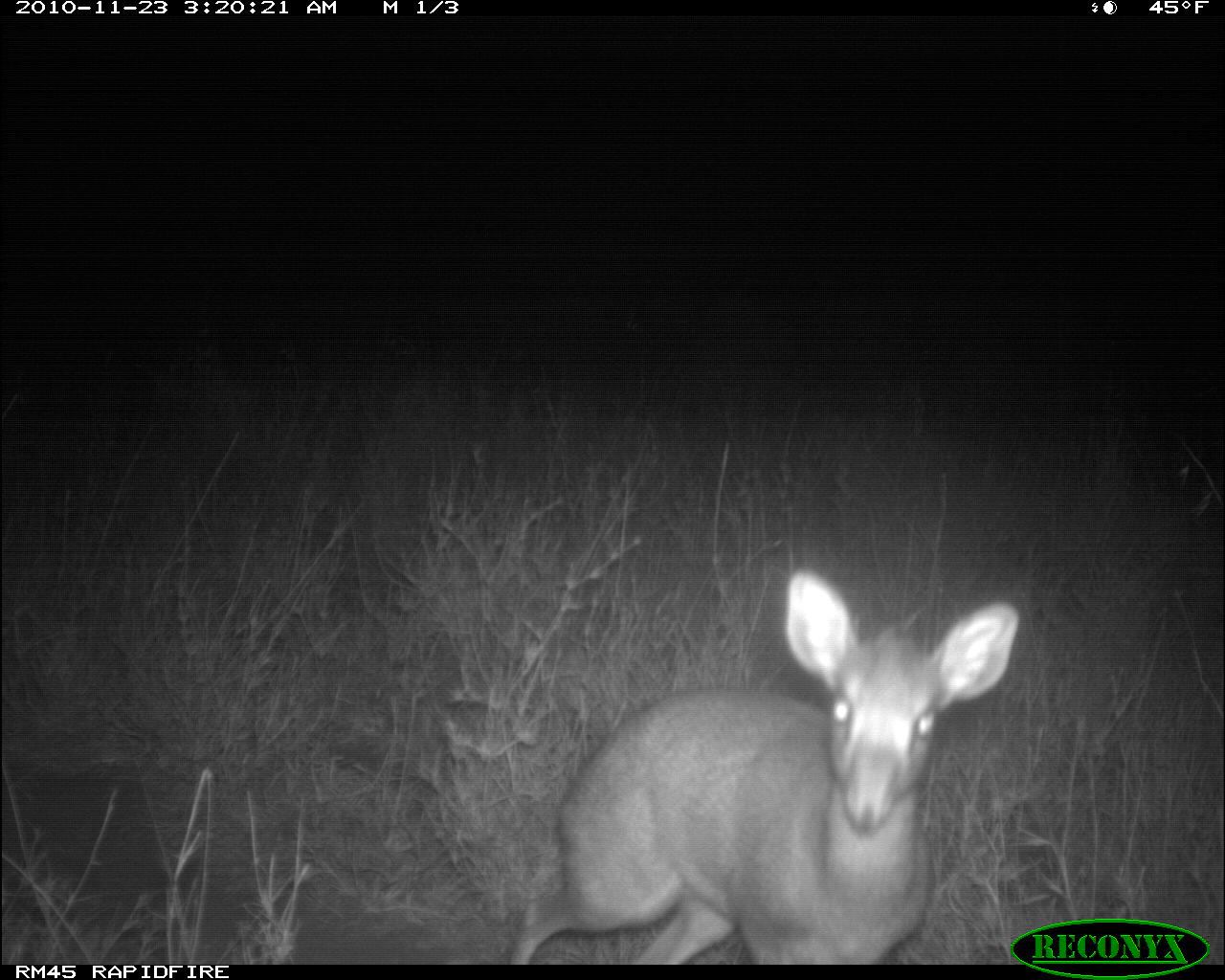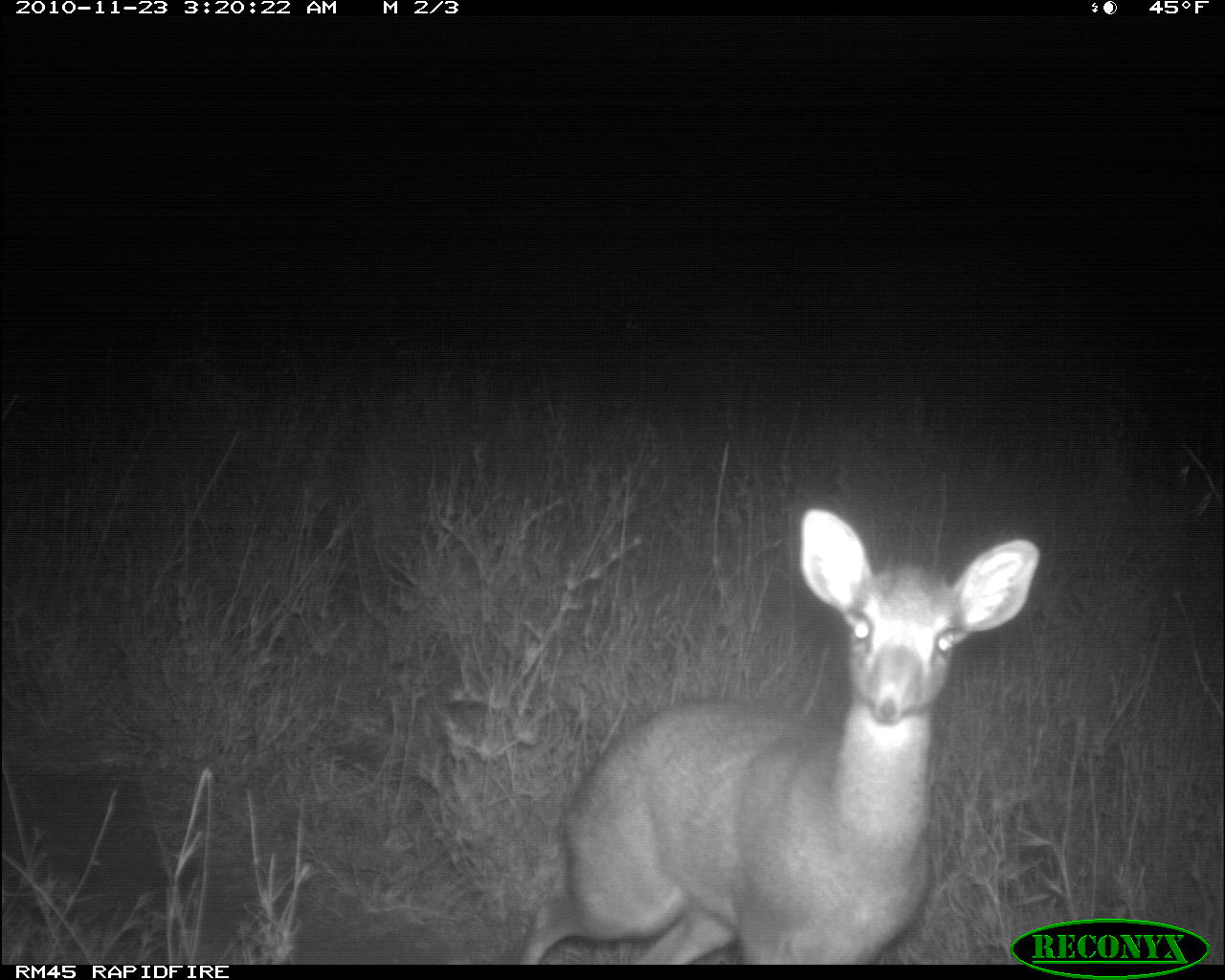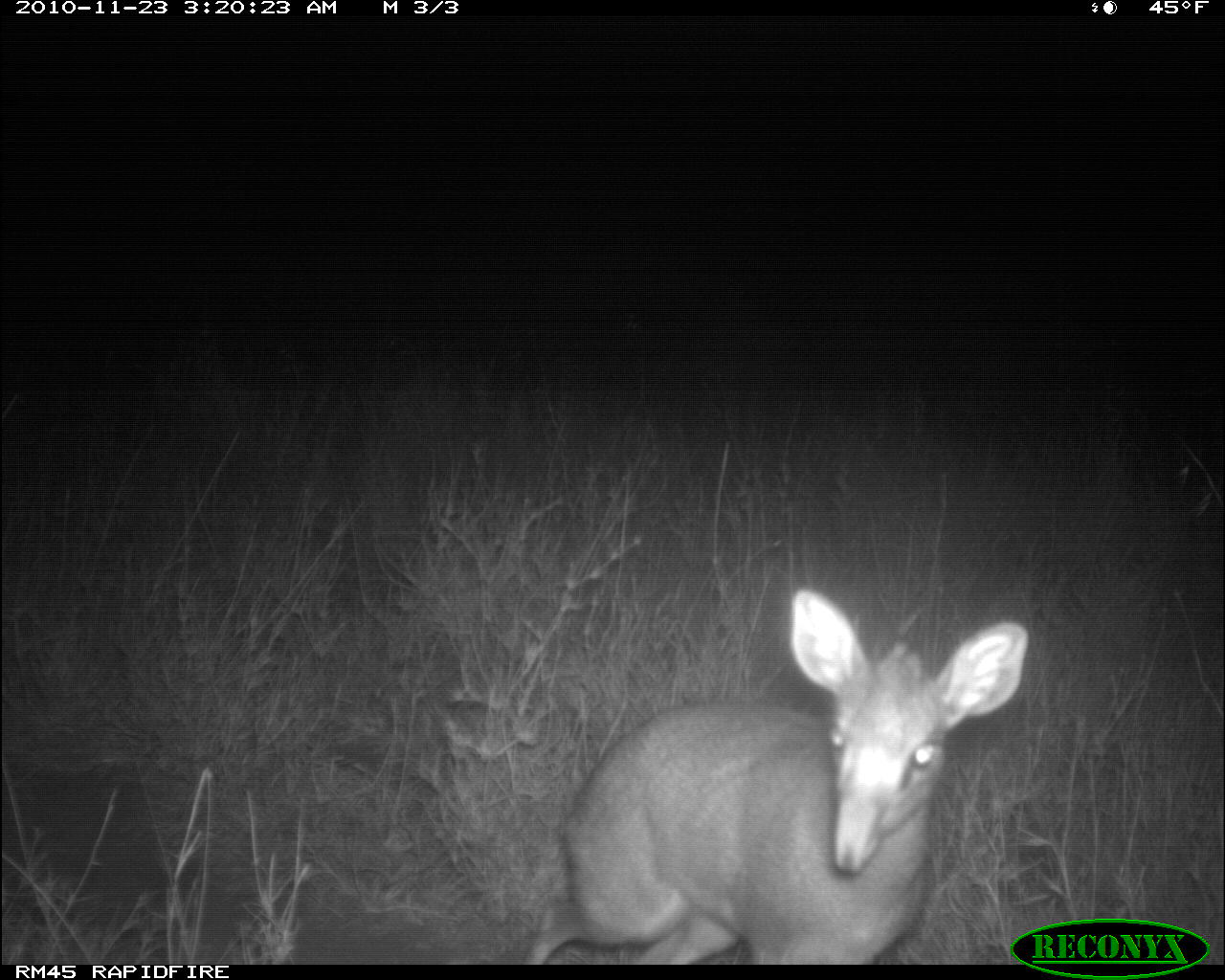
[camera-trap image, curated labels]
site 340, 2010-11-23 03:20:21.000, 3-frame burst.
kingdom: Animalia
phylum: Chordata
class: Mammalia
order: Artiodactyla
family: Bovidae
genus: Madoqua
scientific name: Madoqua guentheri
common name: günther's dik-dik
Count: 1.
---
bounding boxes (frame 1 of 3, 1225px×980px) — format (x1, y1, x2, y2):
madoqua guentheri: (508, 570, 1021, 966)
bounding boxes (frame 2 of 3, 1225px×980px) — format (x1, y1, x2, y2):
madoqua guentheri: (523, 507, 1046, 965)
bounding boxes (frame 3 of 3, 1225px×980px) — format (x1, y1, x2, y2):
madoqua guentheri: (527, 587, 1032, 965)